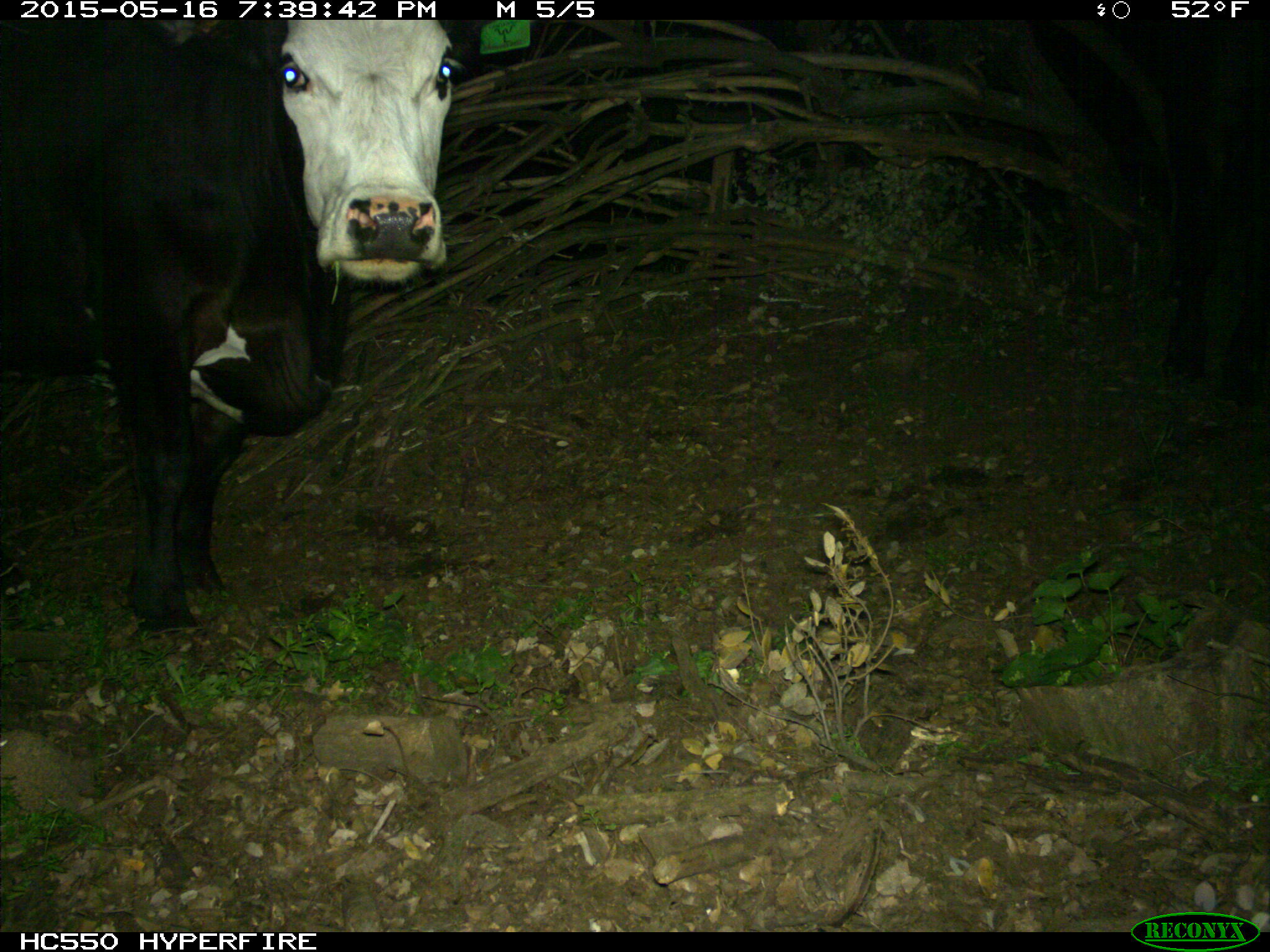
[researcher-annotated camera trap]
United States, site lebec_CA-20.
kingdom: Animalia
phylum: Chordata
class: Mammalia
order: Artiodactyla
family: Bovidae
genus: Bos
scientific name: Bos taurus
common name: domestic cow